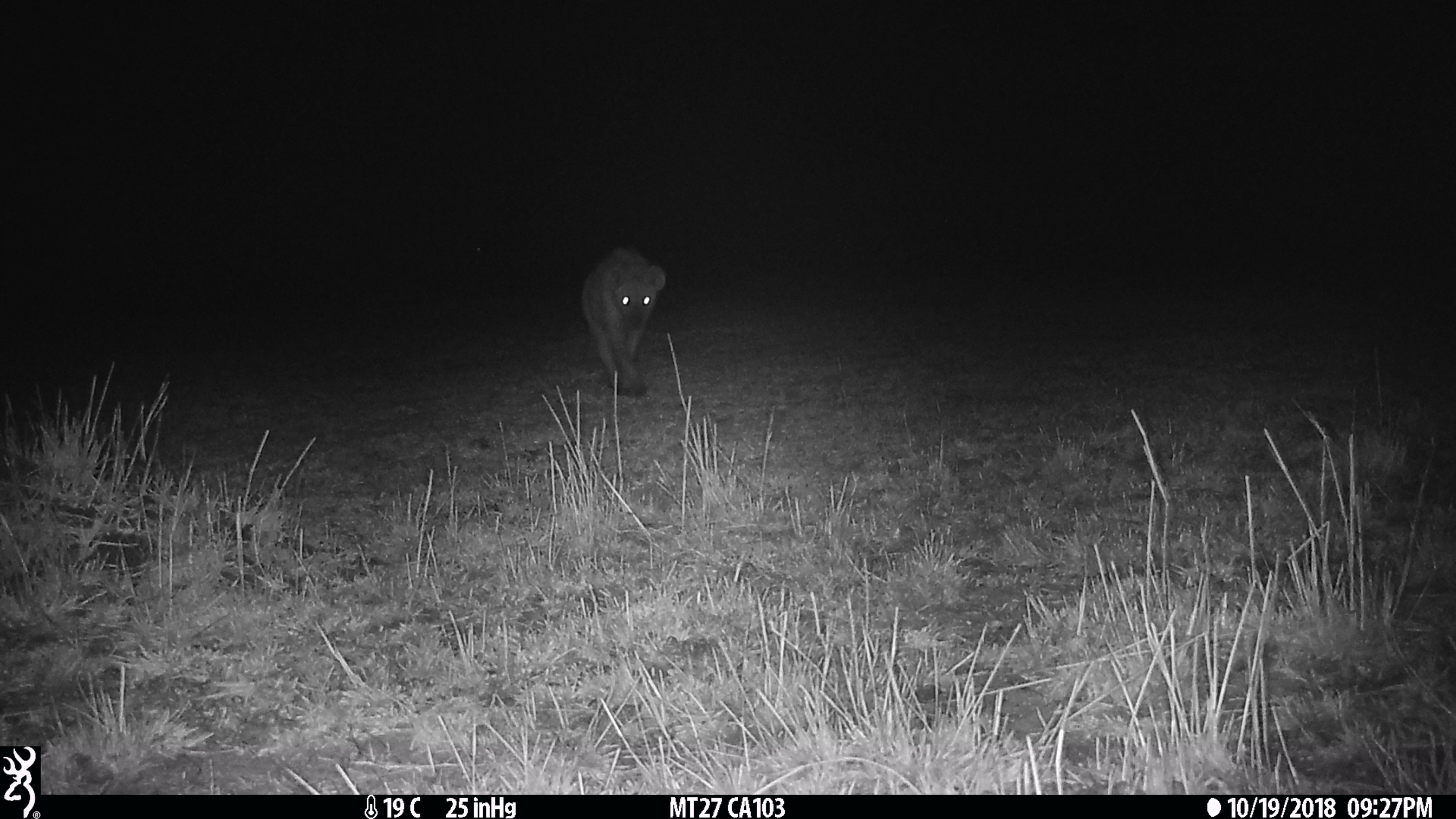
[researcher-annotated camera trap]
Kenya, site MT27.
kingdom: Animalia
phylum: Chordata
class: Mammalia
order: Carnivora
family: Hyaenidae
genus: Crocuta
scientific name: Crocuta crocuta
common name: spotted hyena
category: hyena spotted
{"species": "hyena spotted (spotted hyena) (Crocuta crocuta)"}